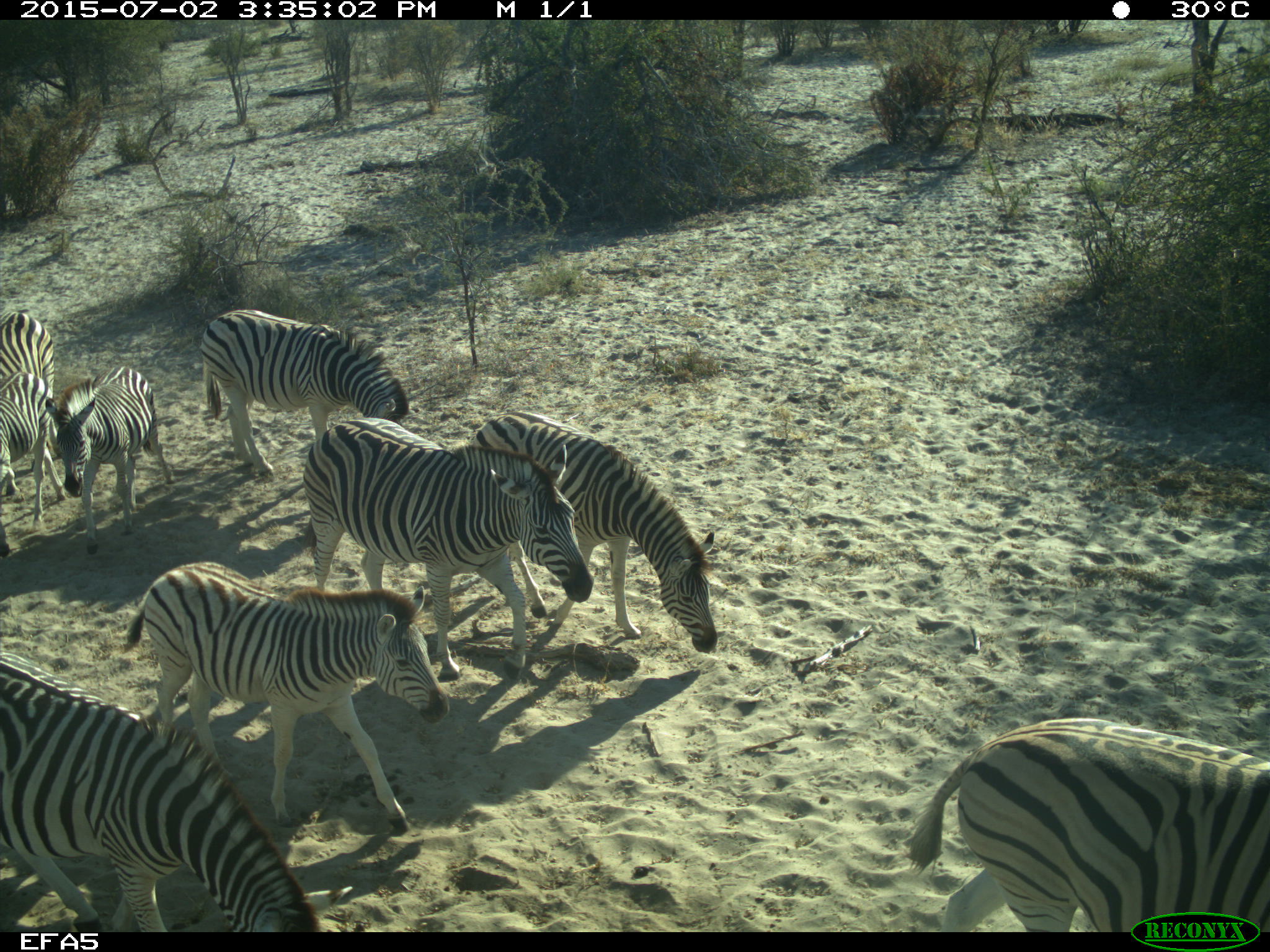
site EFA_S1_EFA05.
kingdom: Animalia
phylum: Chordata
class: Mammalia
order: Perissodactyla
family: Equidae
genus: Equus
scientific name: Equus quagga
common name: plains zebra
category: zebraplains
Zebraplains (plains zebra) (Equus quagga), count 9. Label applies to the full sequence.